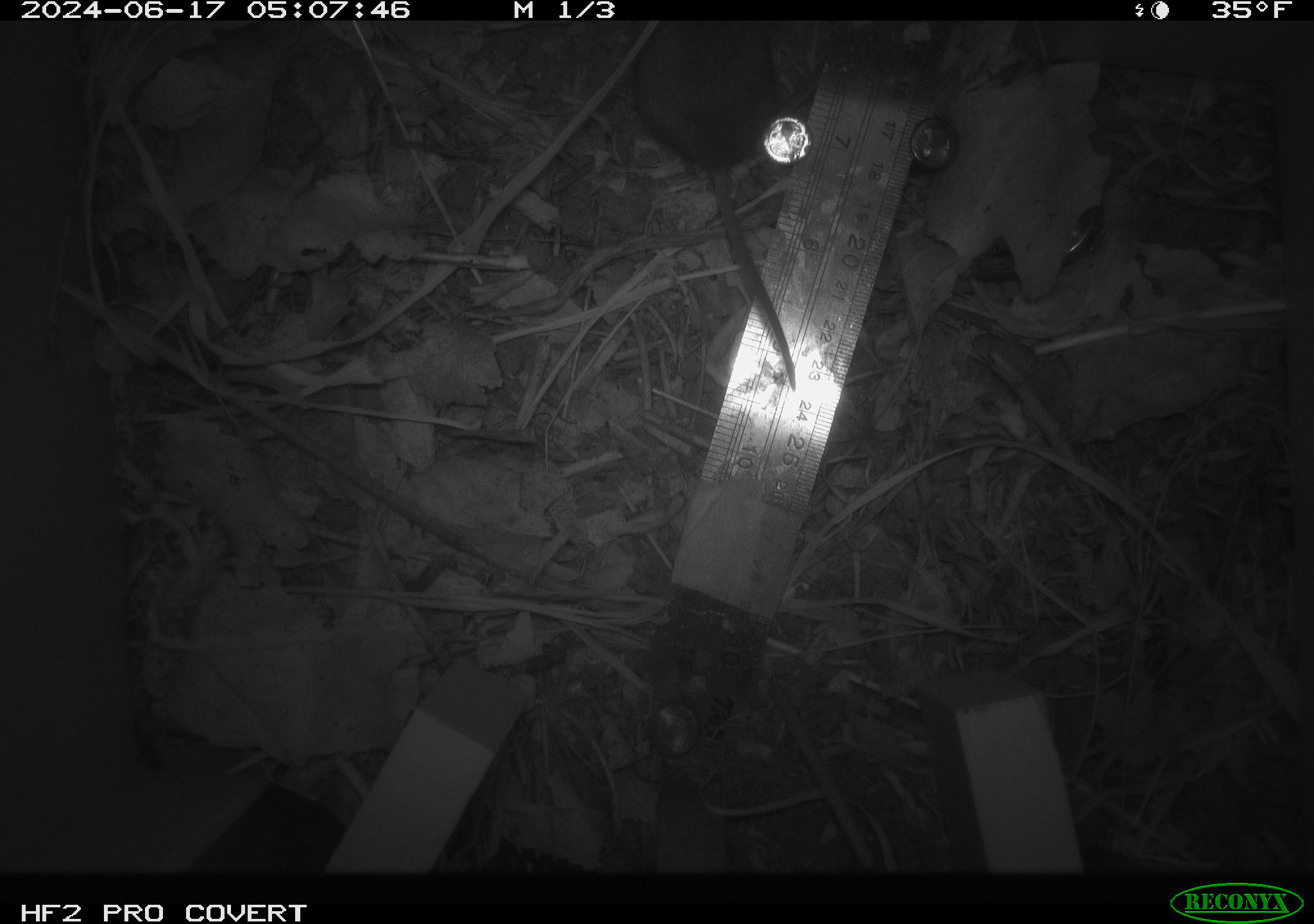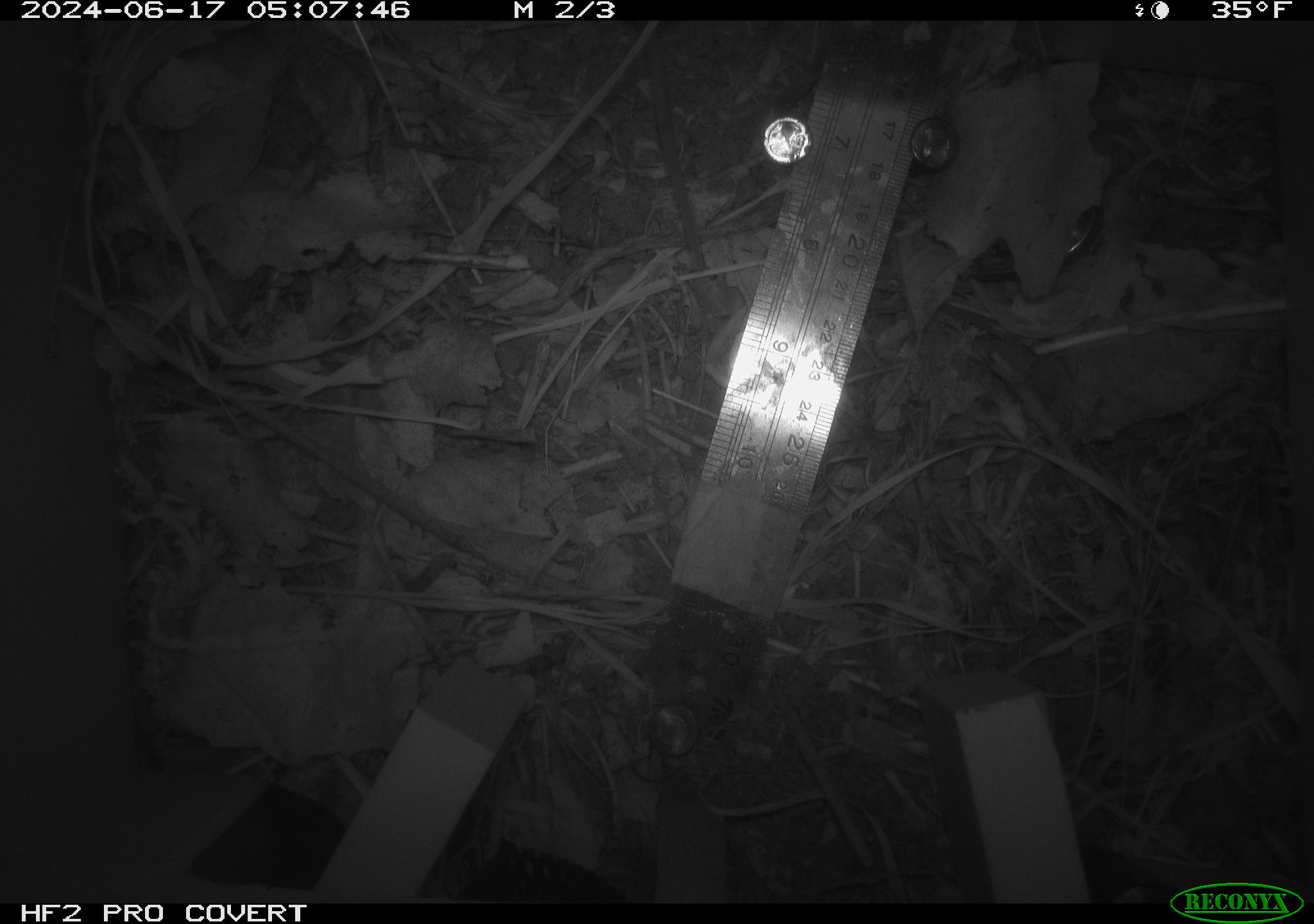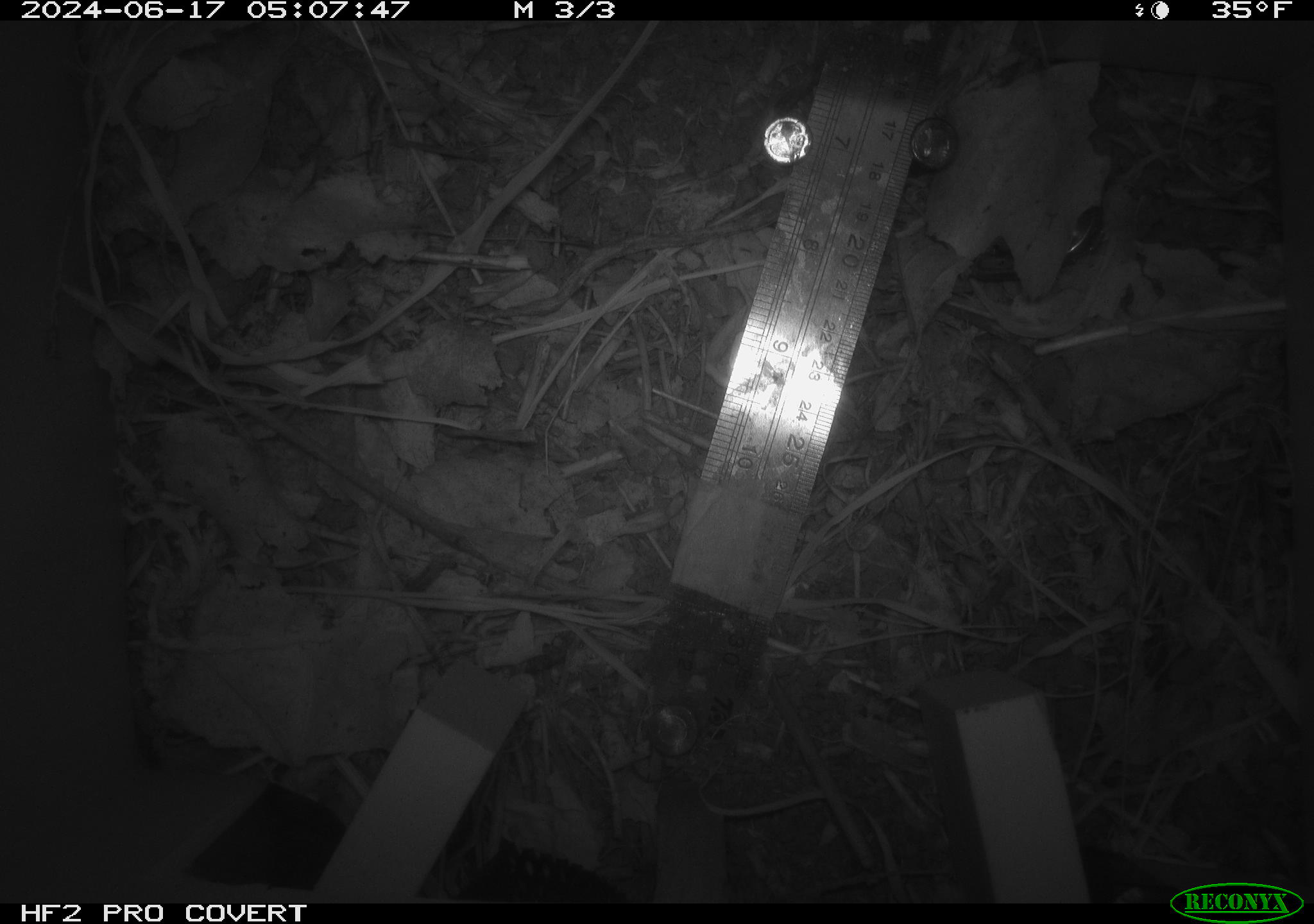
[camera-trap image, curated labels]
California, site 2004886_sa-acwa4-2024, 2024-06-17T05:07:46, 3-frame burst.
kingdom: Animalia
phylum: Chordata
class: Mammalia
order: Rodentia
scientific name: Rodentia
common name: mouse species